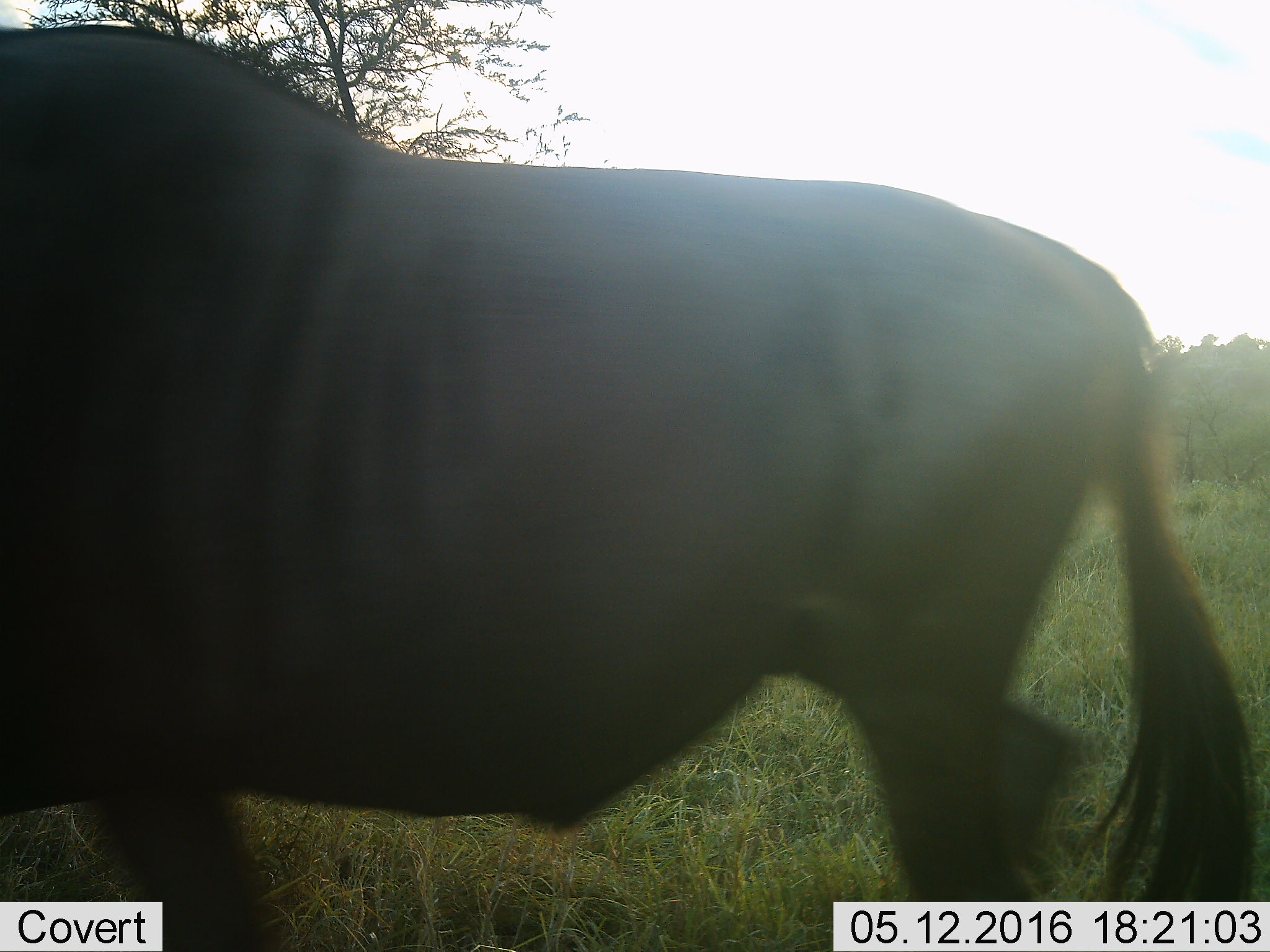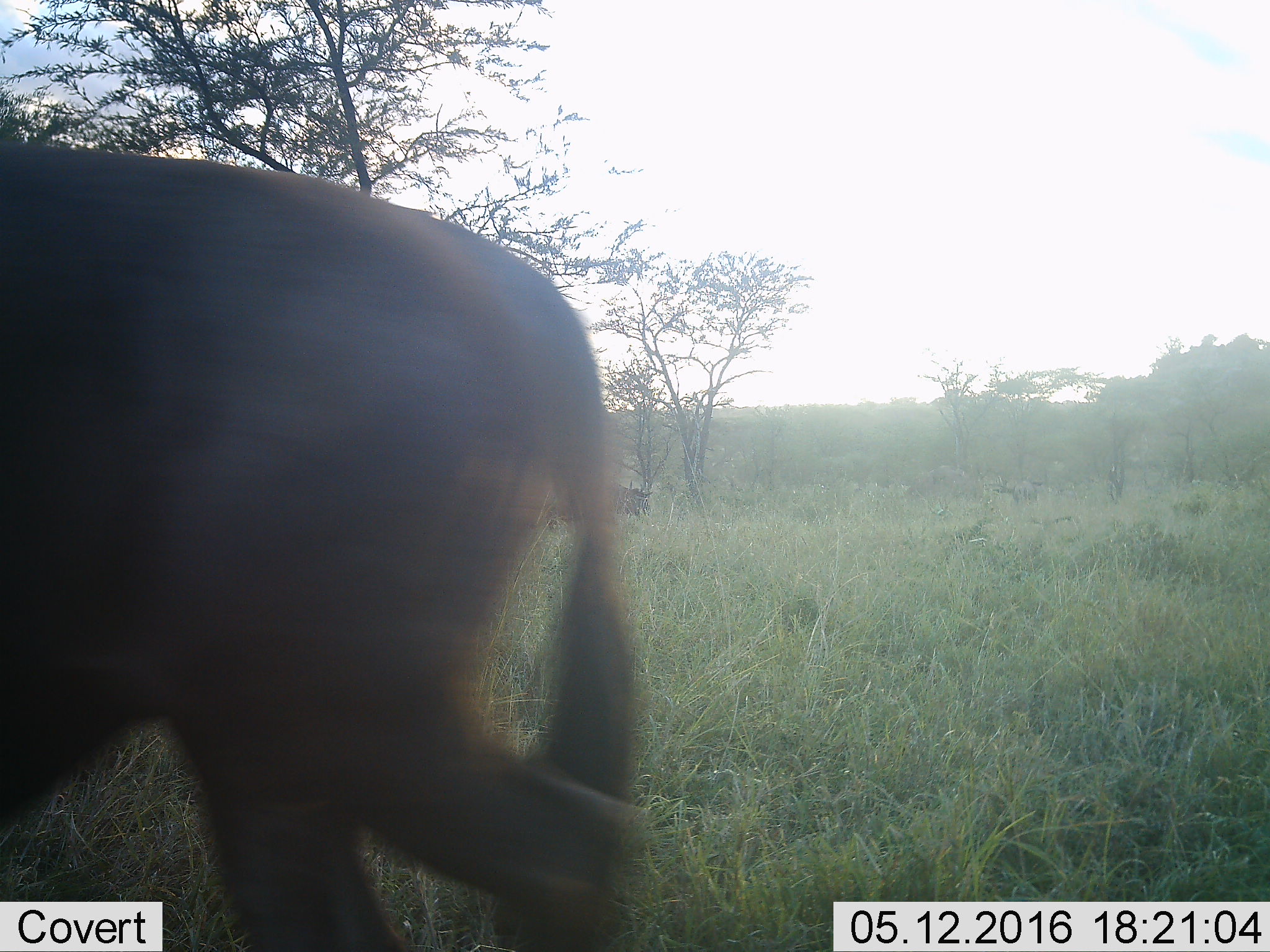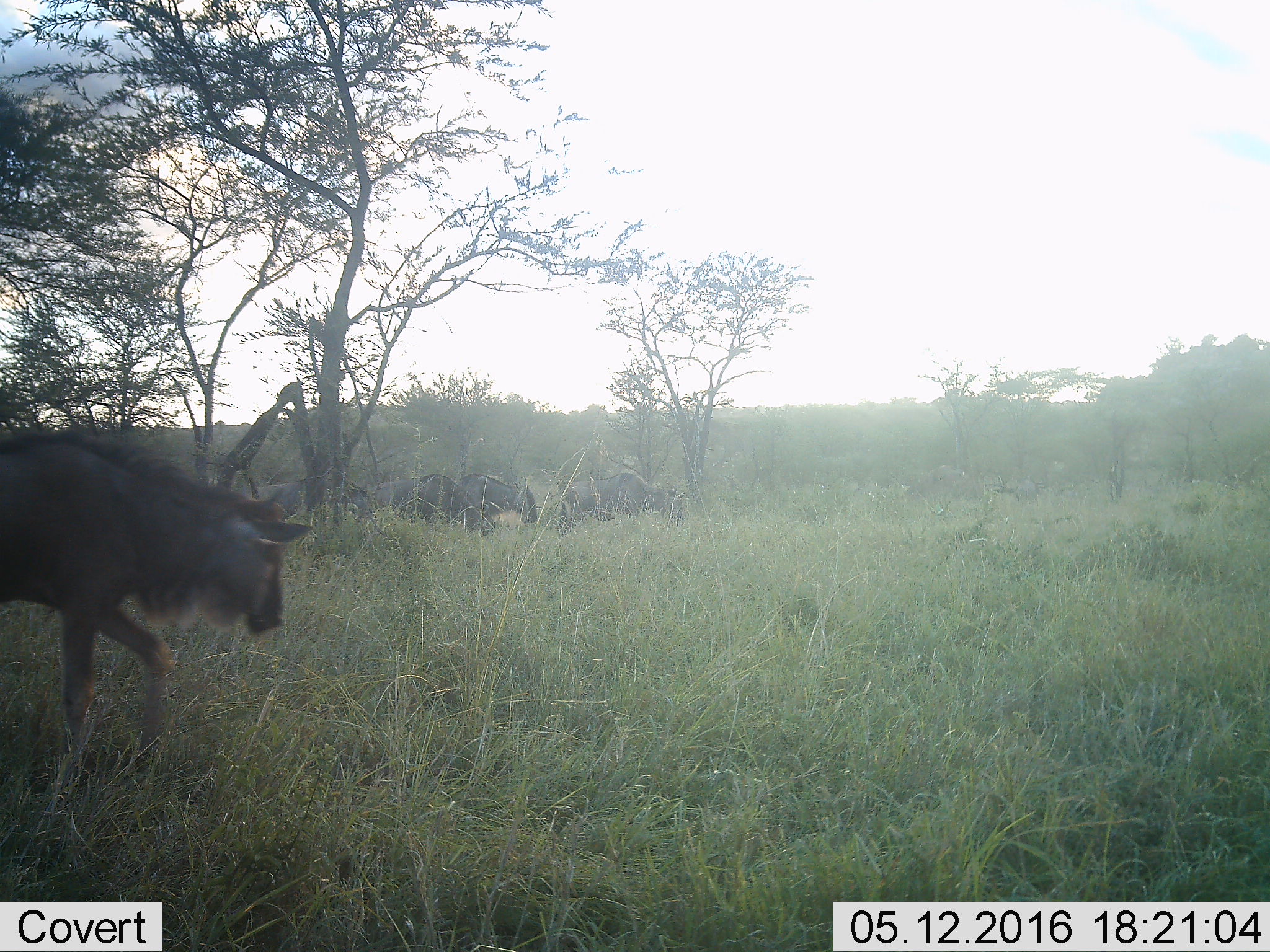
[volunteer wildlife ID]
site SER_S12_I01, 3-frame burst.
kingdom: Animalia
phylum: Chordata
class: Mammalia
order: Artiodactyla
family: Bovidae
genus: Connochaetes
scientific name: Connochaetes taurinus taurinus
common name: blue wildebeest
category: wildebeestblue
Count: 7.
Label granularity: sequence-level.